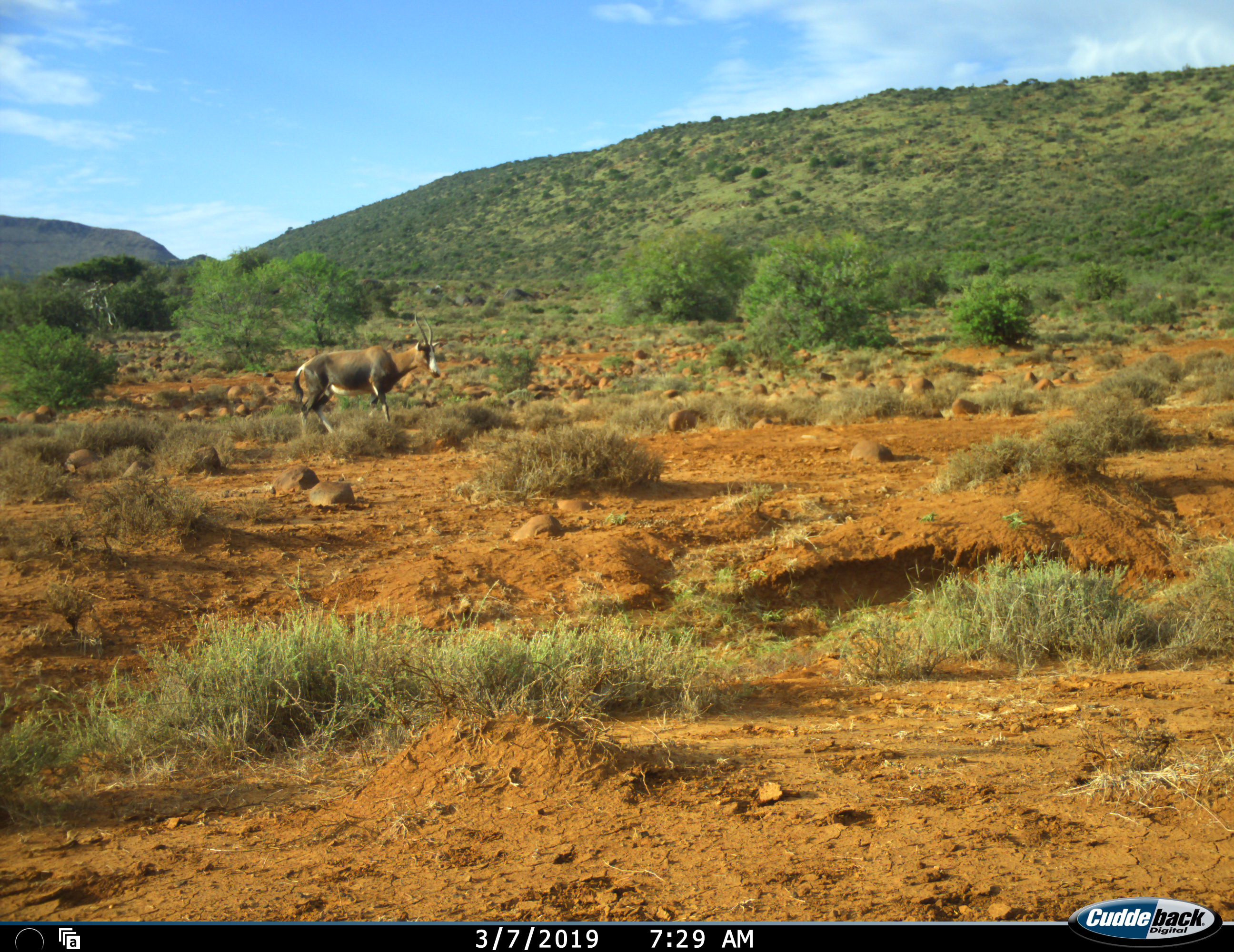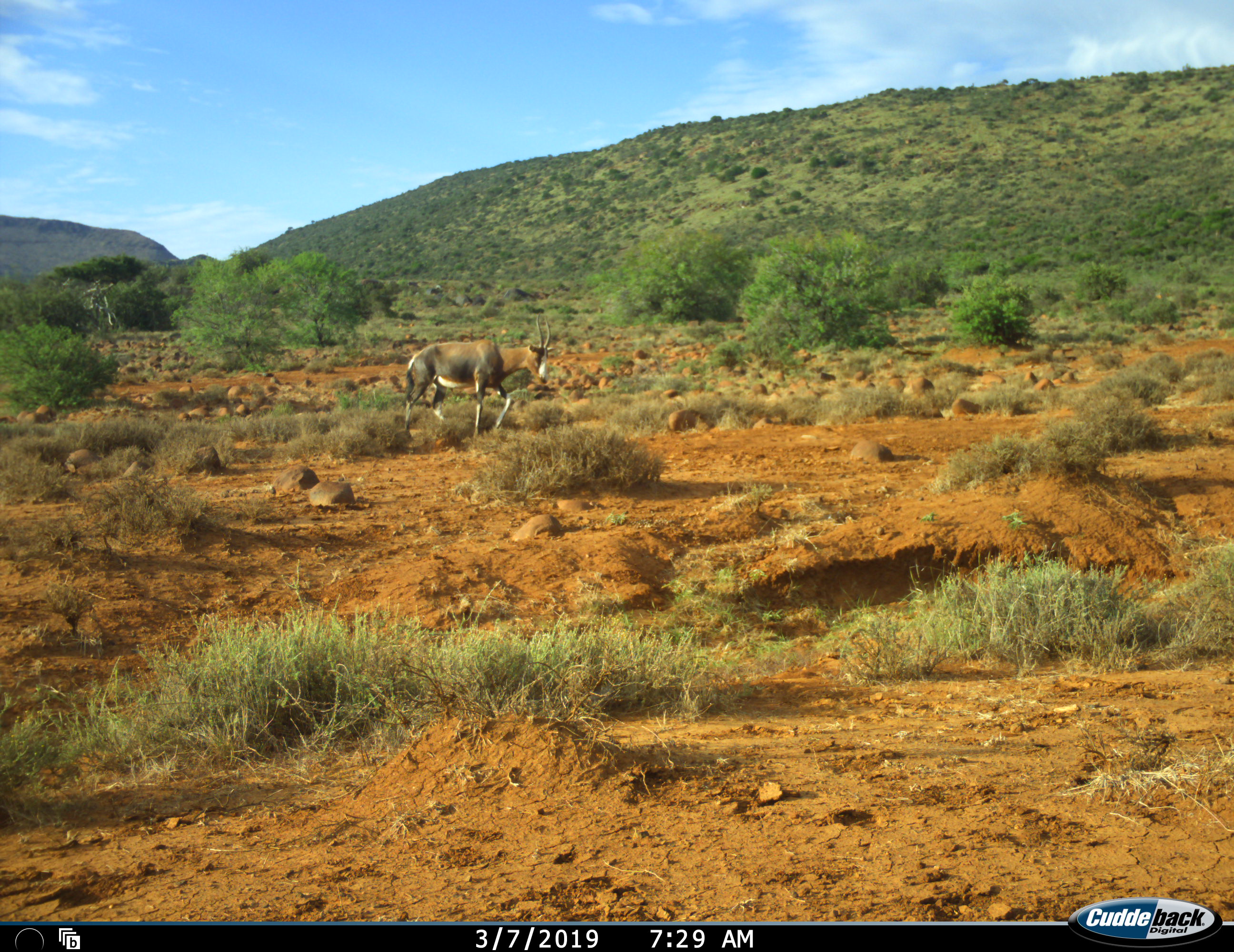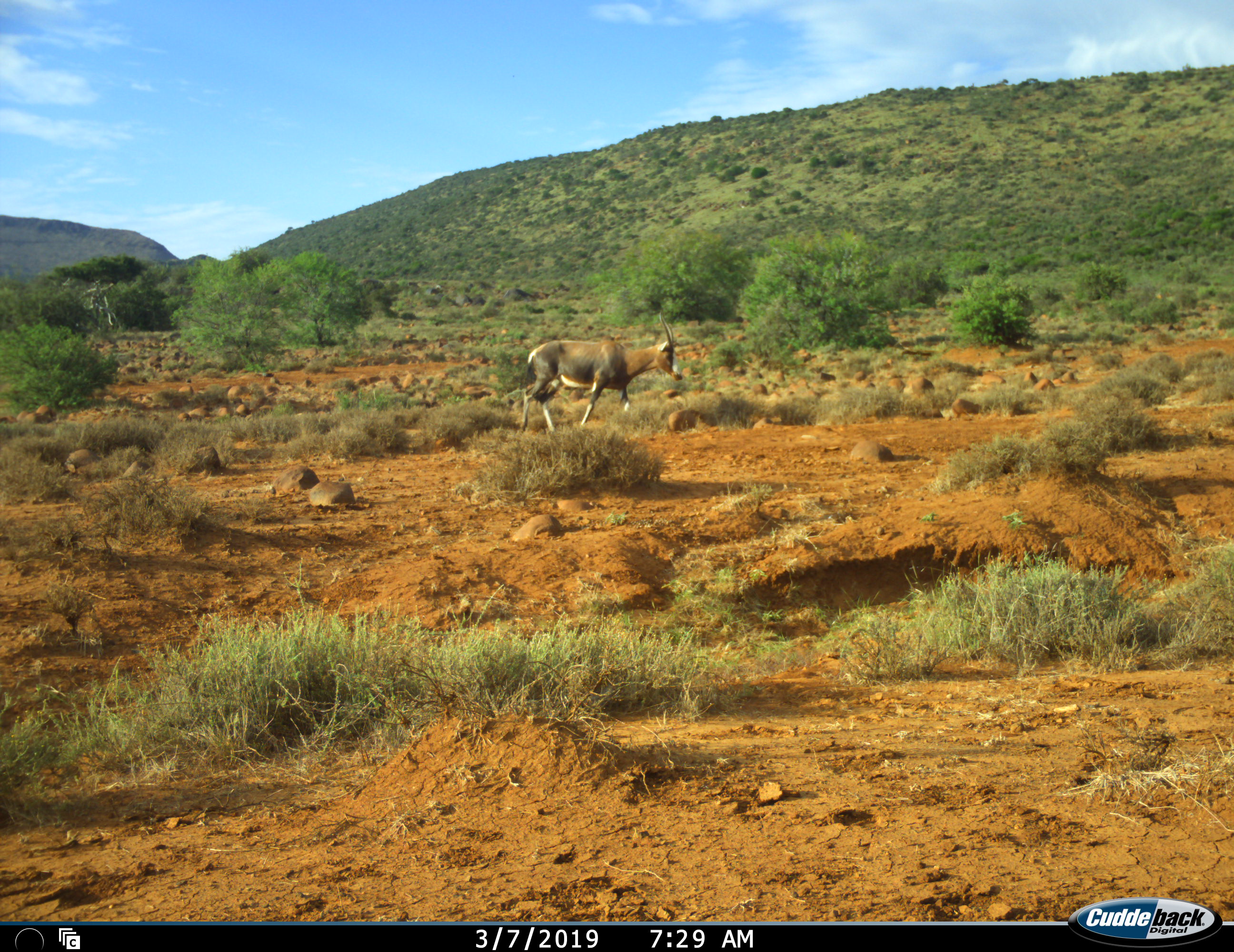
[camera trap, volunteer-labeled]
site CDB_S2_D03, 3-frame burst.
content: unidentified animal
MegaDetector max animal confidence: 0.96